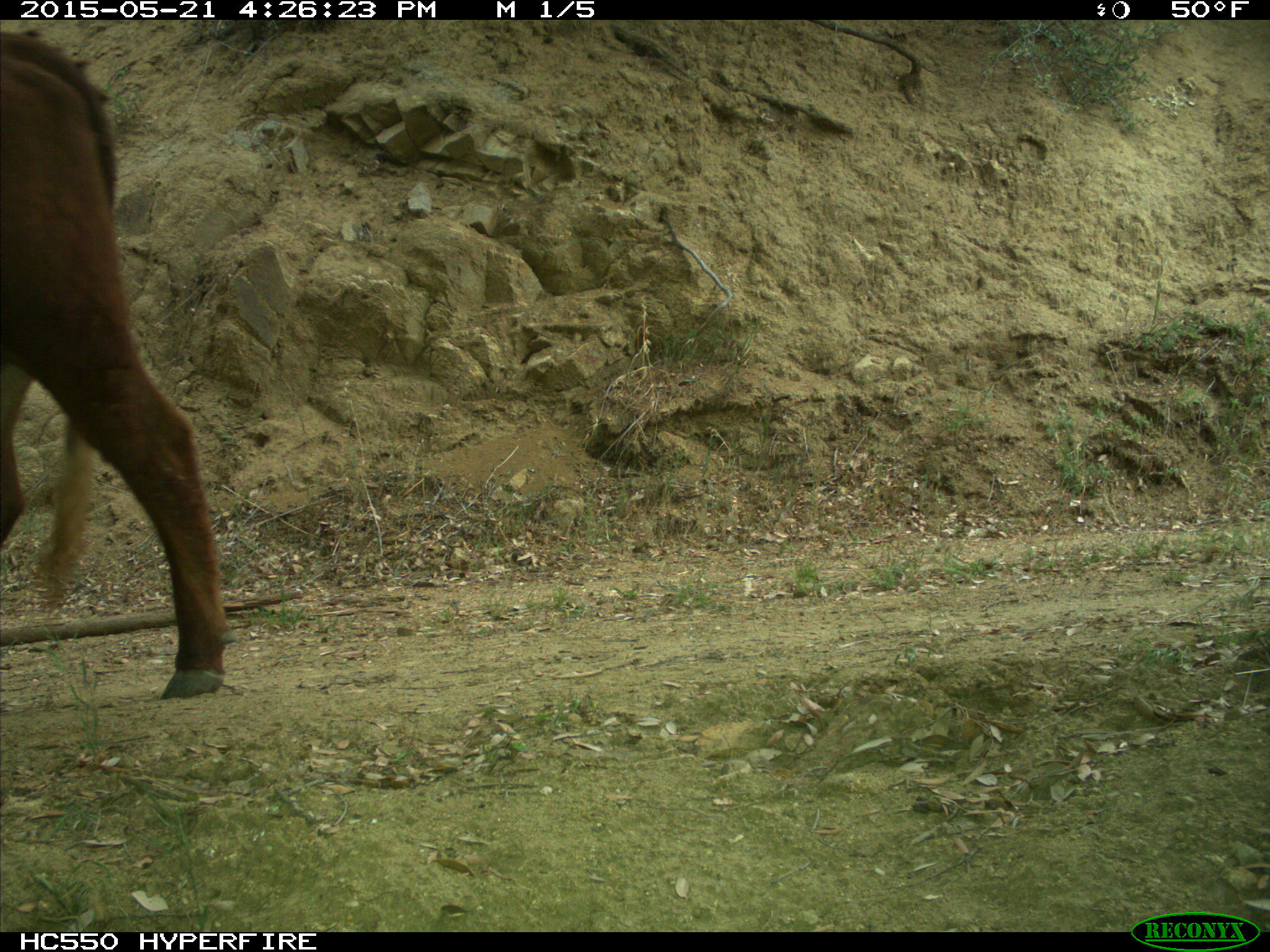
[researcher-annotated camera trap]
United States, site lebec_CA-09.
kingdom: Animalia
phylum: Chordata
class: Mammalia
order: Artiodactyla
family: Bovidae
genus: Bos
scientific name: Bos taurus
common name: domestic cow